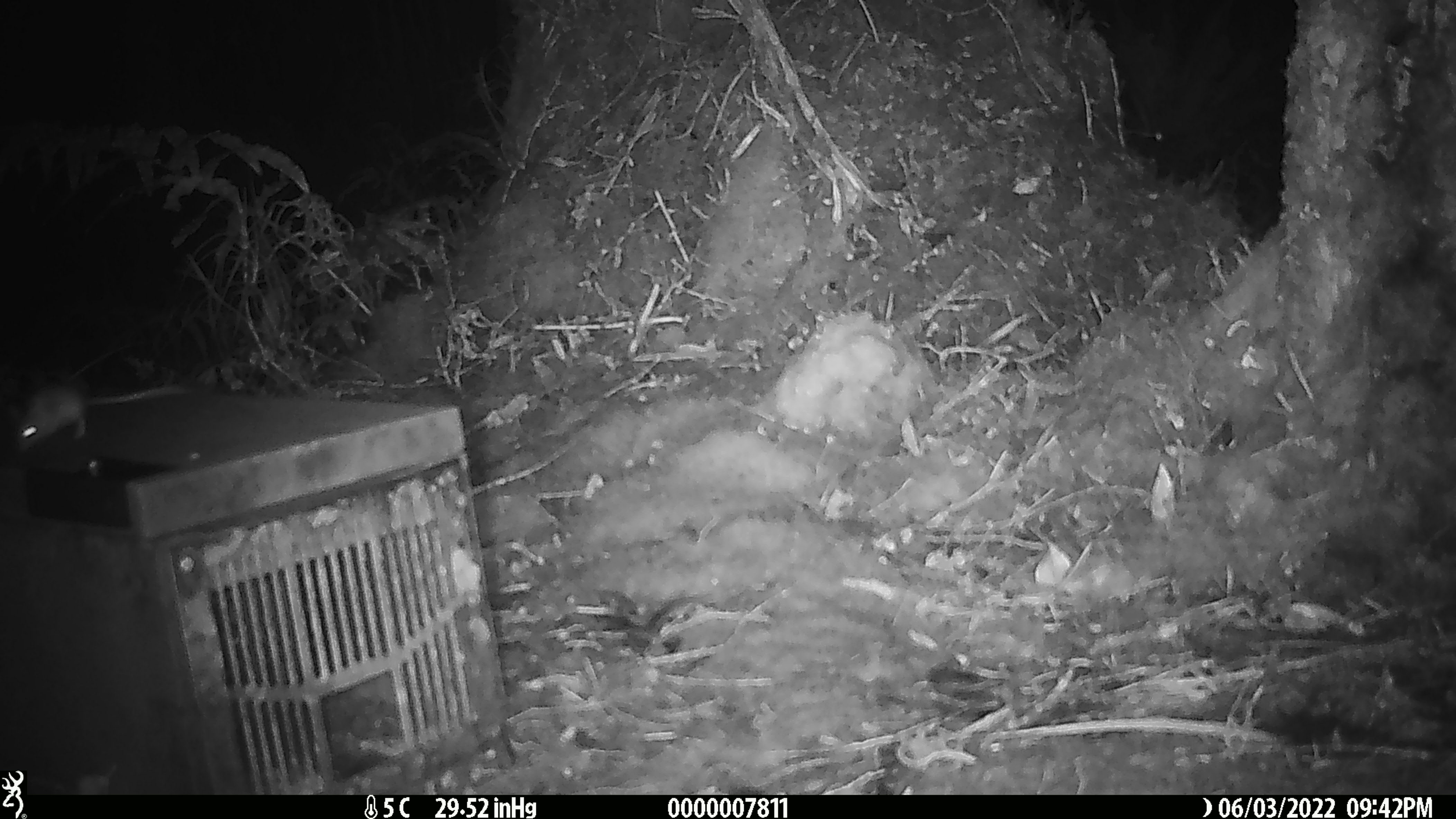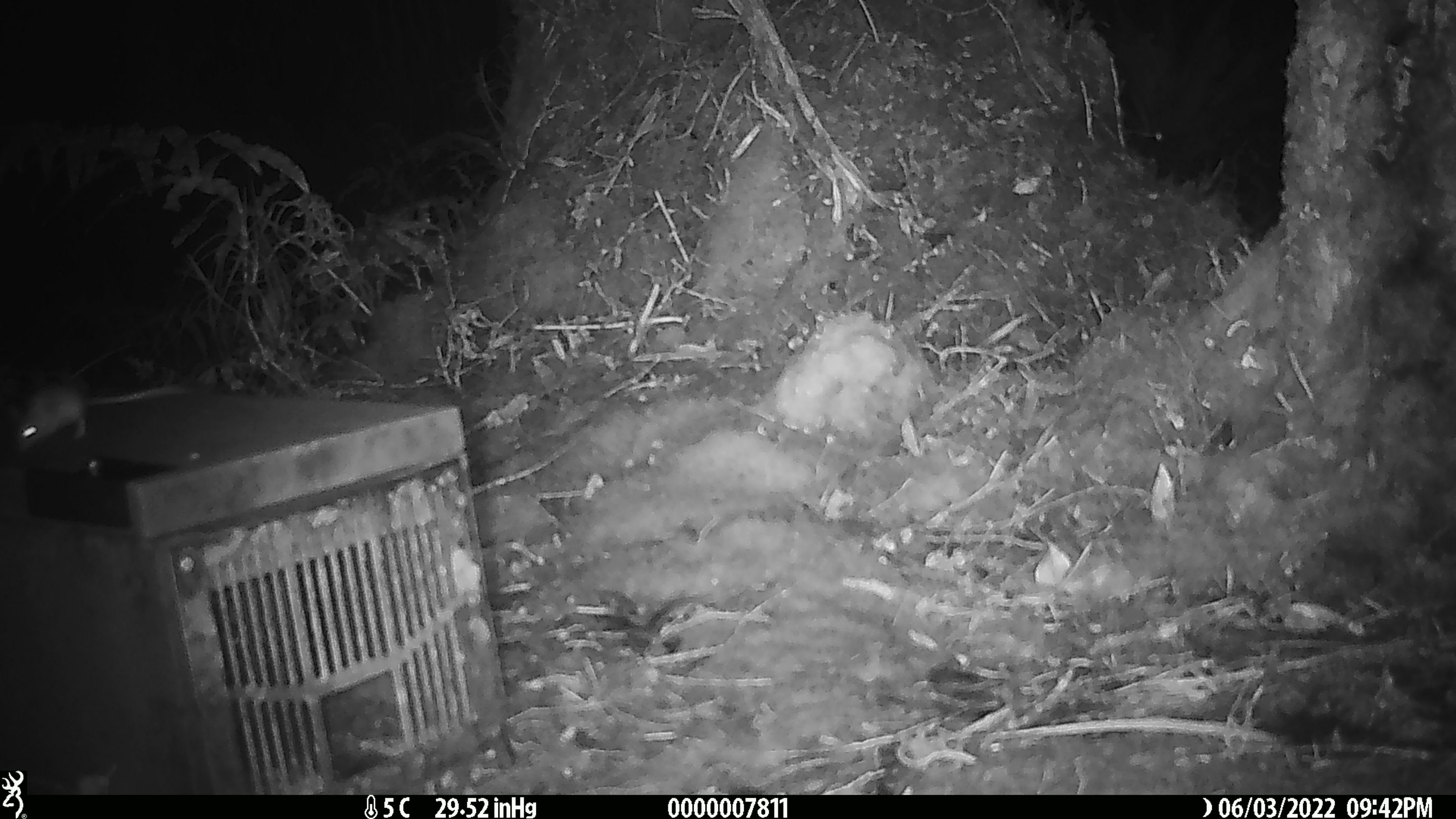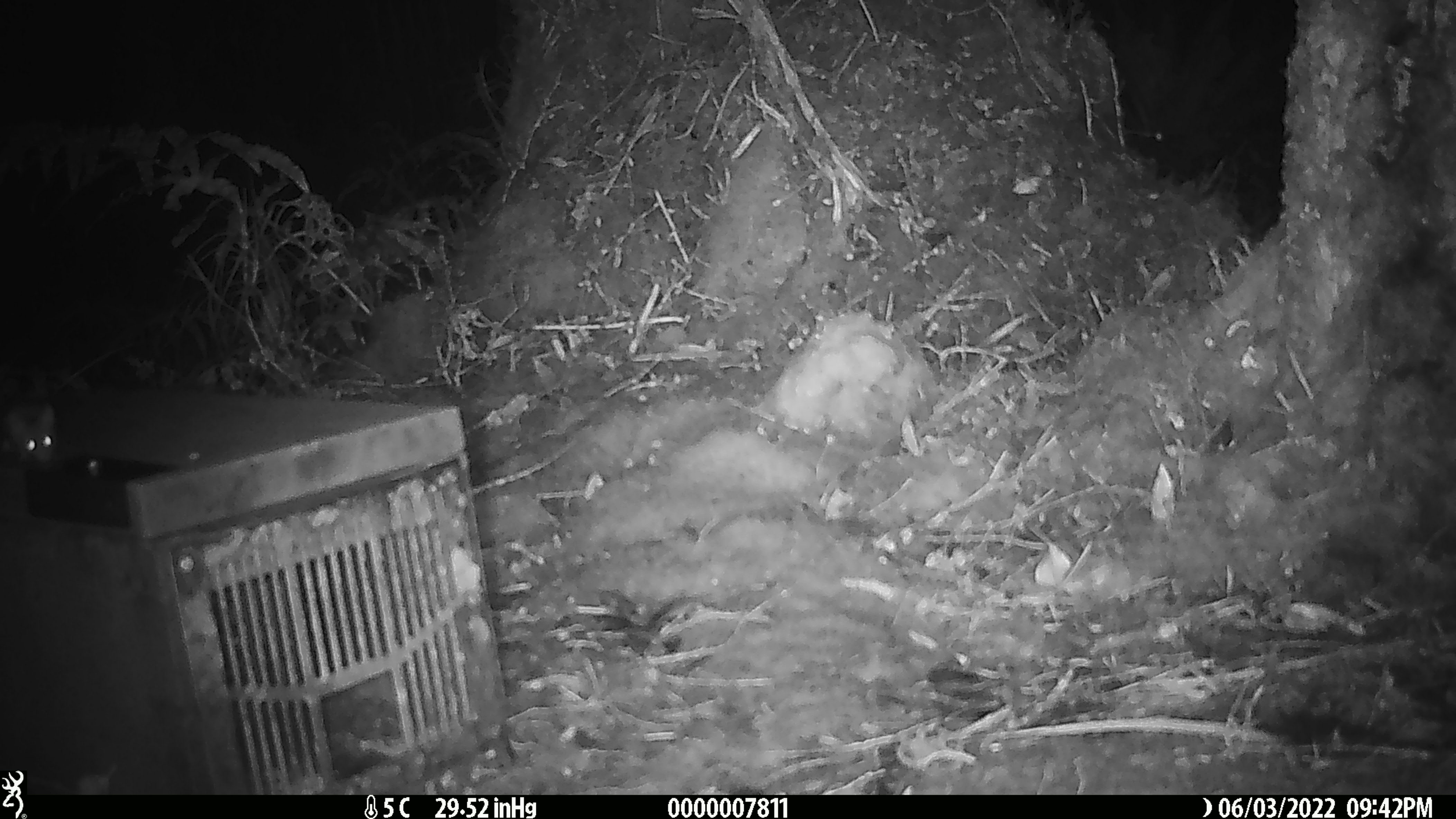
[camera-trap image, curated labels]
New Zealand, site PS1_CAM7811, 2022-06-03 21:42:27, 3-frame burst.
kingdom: Animalia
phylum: Chordata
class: Mammalia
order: Rodentia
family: Muridae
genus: Mus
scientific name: Mus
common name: mouse